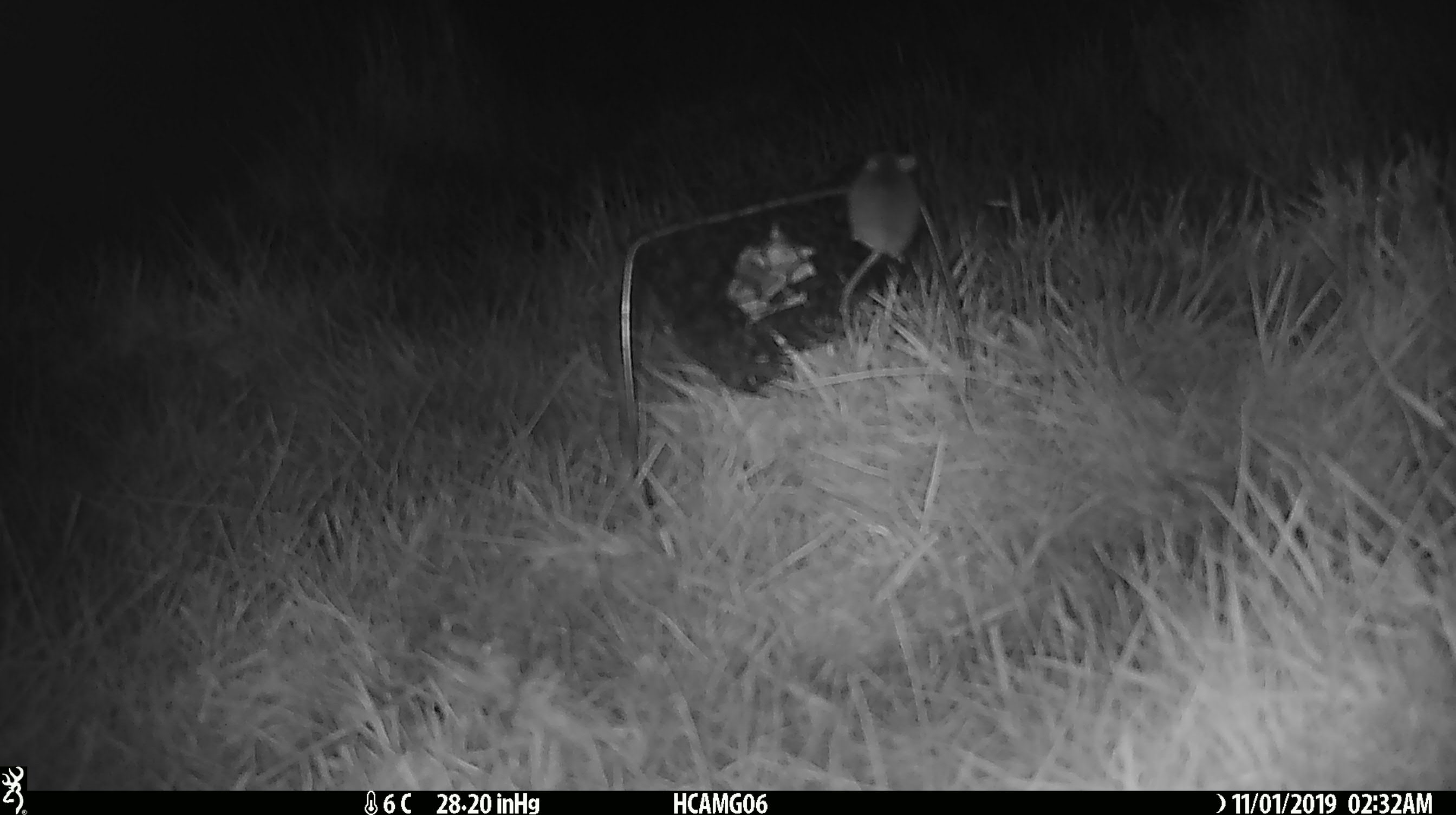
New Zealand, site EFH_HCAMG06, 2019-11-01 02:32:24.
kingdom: Animalia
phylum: Chordata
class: Mammalia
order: Rodentia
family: Muridae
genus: Mus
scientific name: Mus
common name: mouse